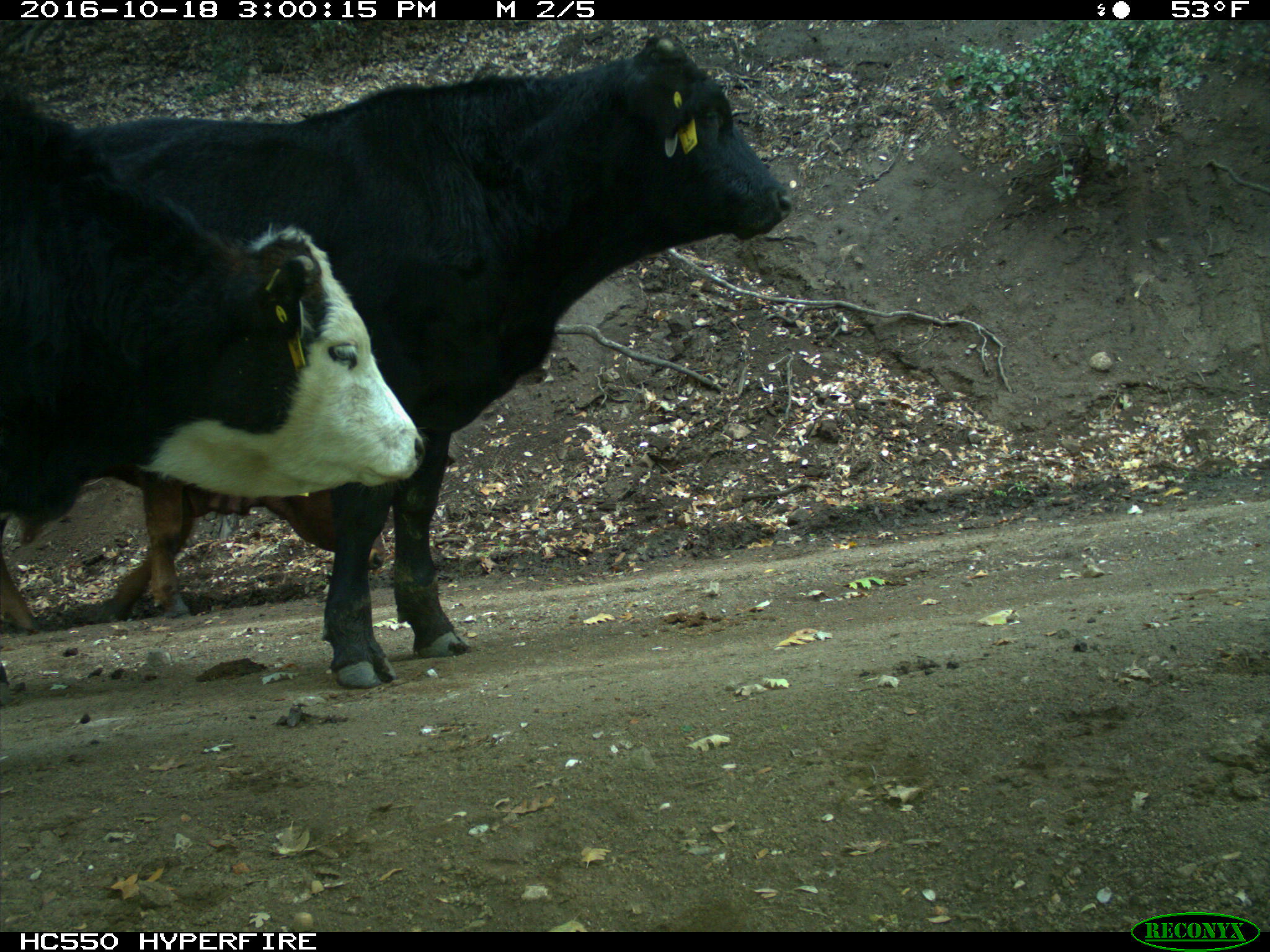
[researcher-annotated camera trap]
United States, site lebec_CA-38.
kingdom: Animalia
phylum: Chordata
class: Mammalia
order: Artiodactyla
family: Bovidae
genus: Bos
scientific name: Bos taurus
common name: domestic cow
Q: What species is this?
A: Bos taurus (domestic cow).